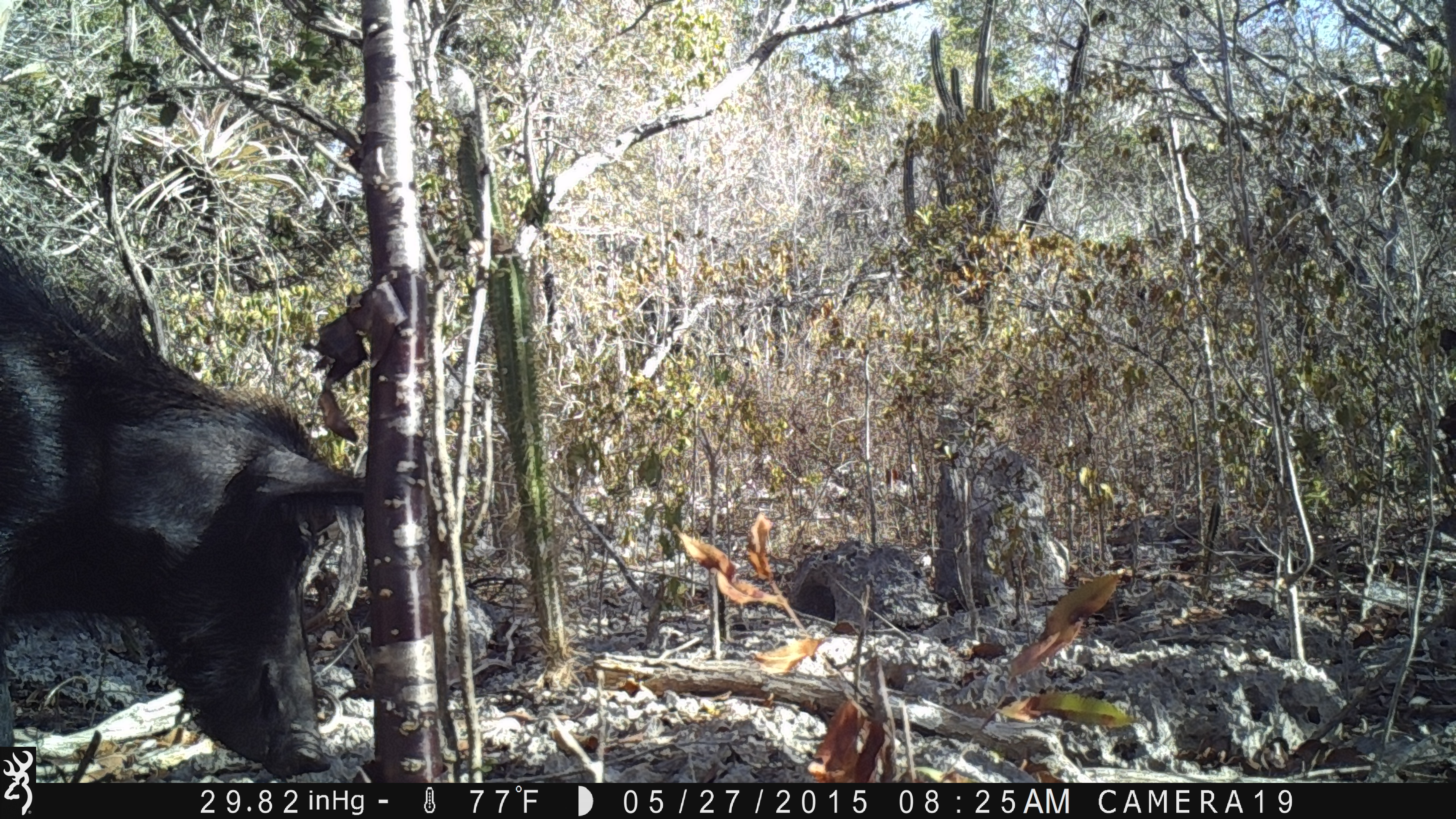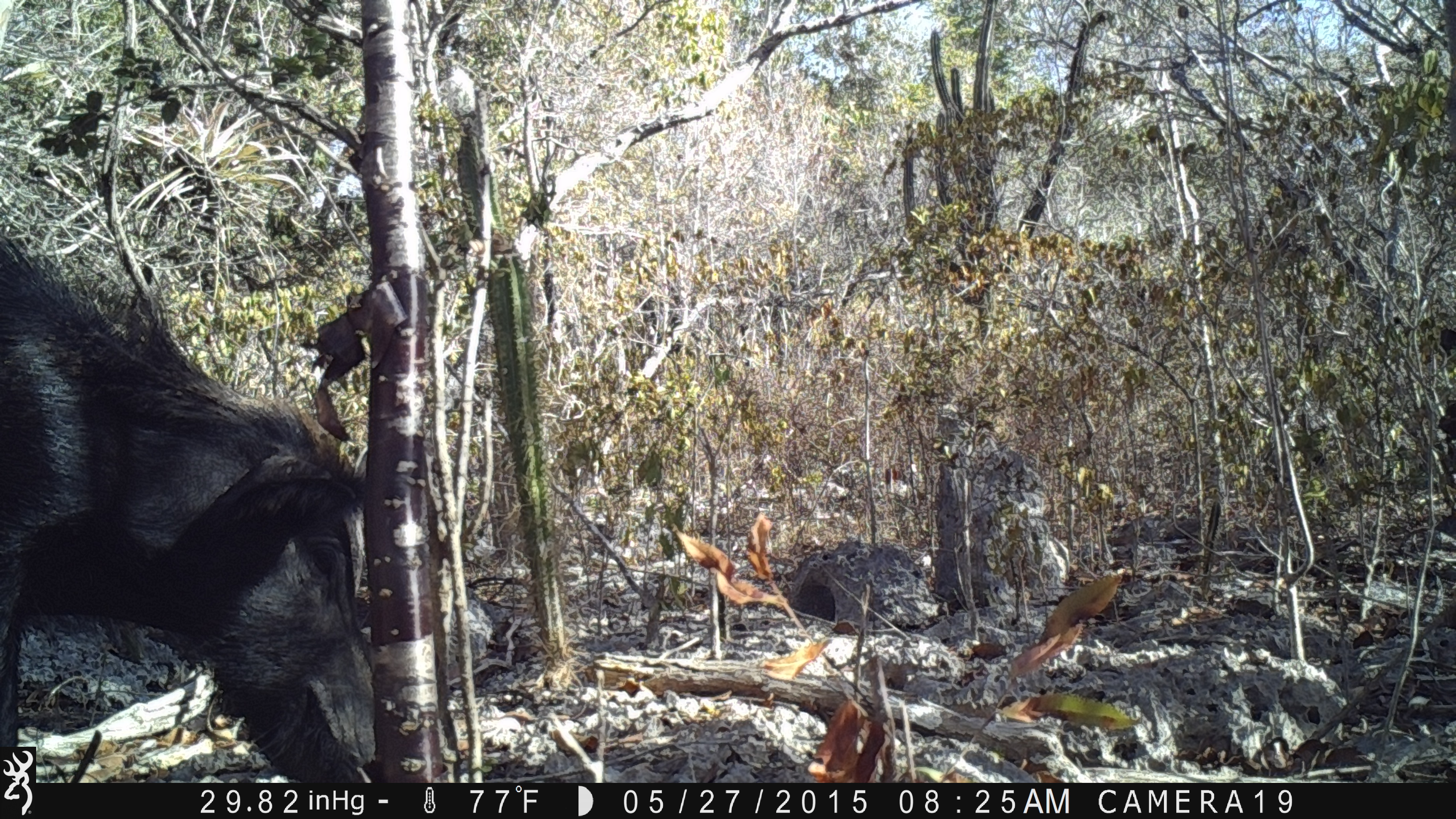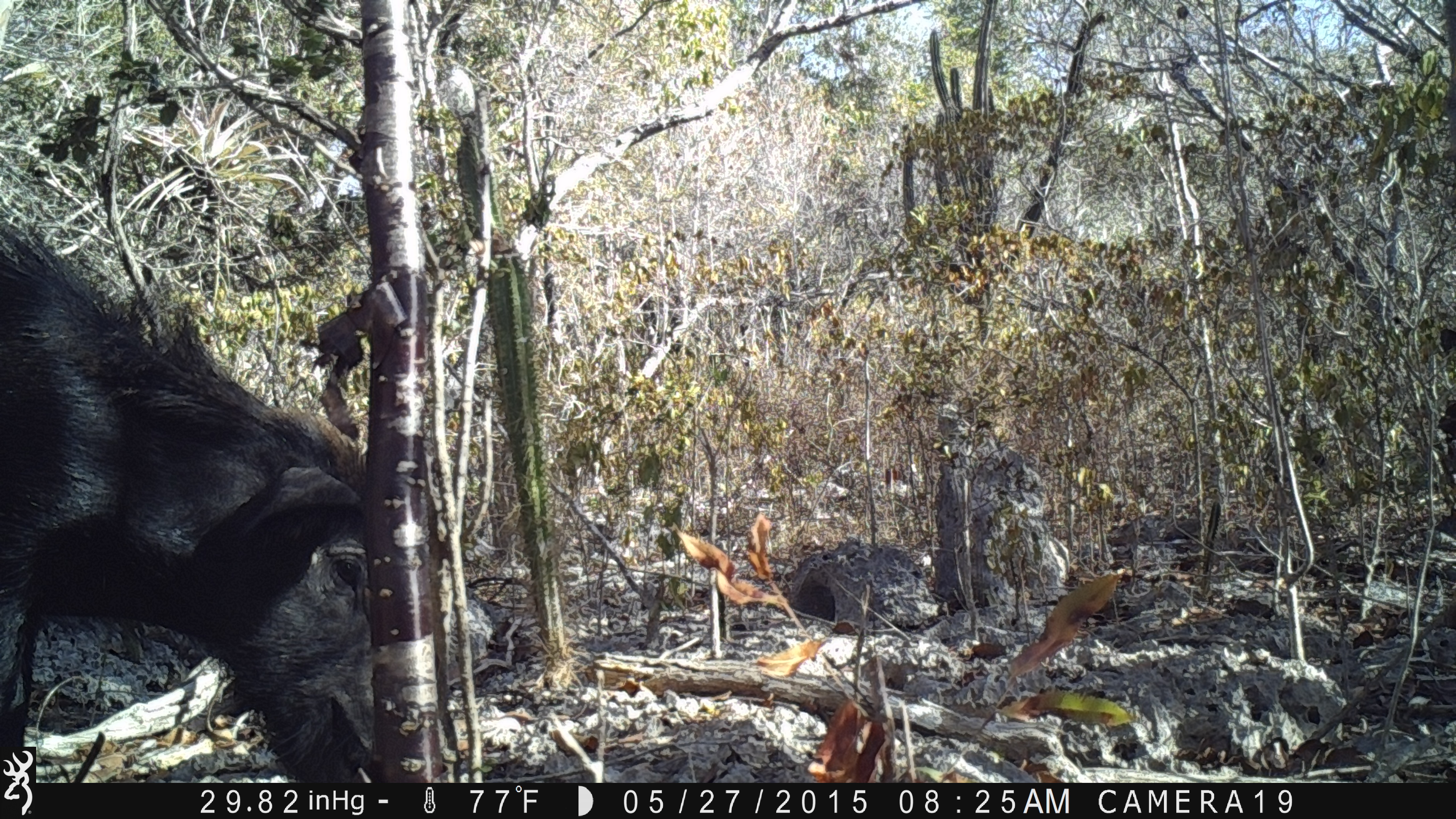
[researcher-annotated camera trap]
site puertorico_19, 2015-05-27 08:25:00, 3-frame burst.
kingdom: Animalia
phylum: Chordata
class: Mammalia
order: Artiodactyla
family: Suidae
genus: Sus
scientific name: Sus scrofa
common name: pig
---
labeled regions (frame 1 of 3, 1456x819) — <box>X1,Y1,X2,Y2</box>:
pig: <box>0,247,374,782</box>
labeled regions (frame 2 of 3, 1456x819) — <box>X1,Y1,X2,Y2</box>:
pig: <box>0,233,377,778</box>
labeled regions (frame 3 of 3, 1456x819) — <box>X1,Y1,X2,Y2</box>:
pig: <box>0,199,380,788</box>